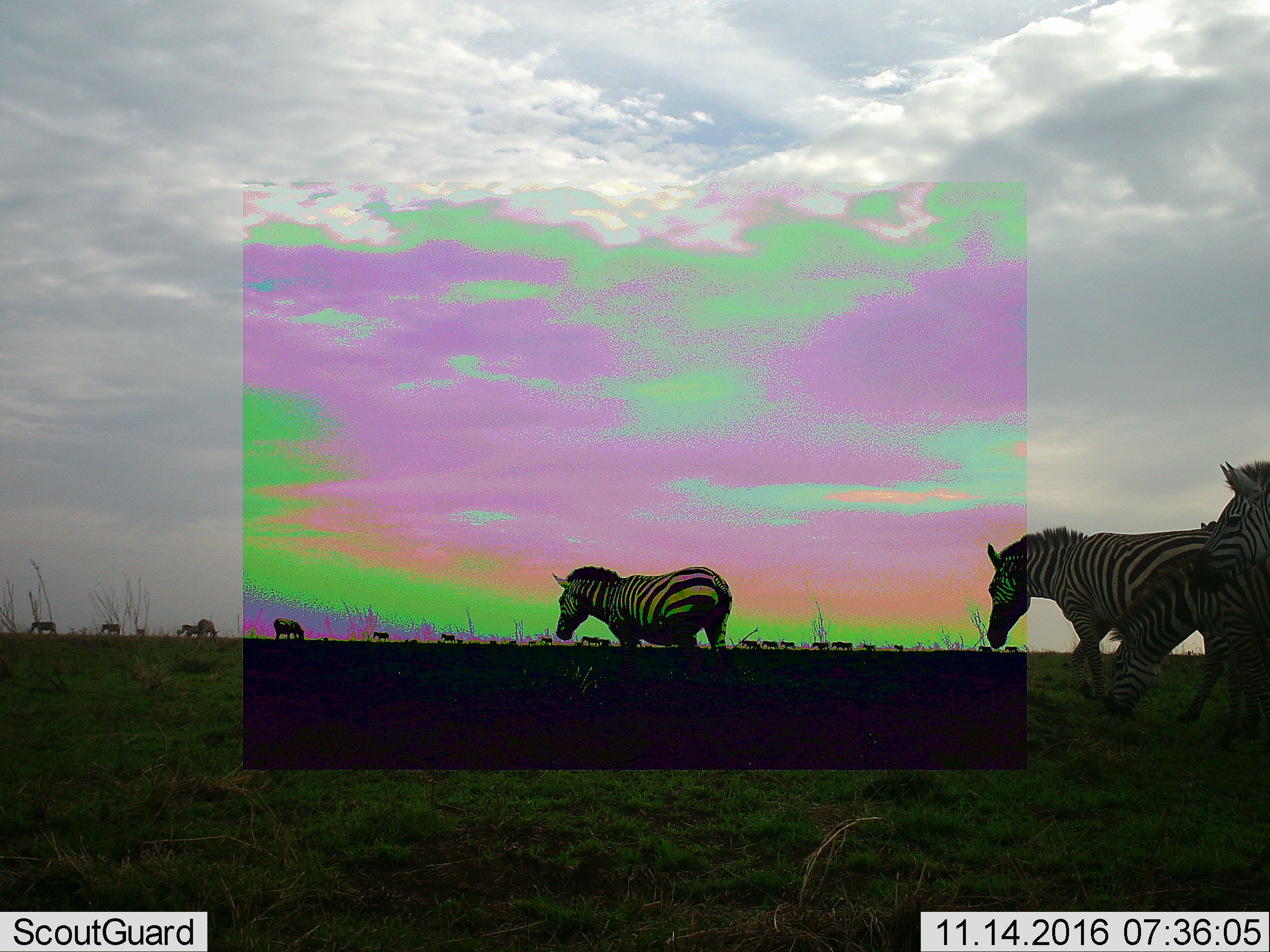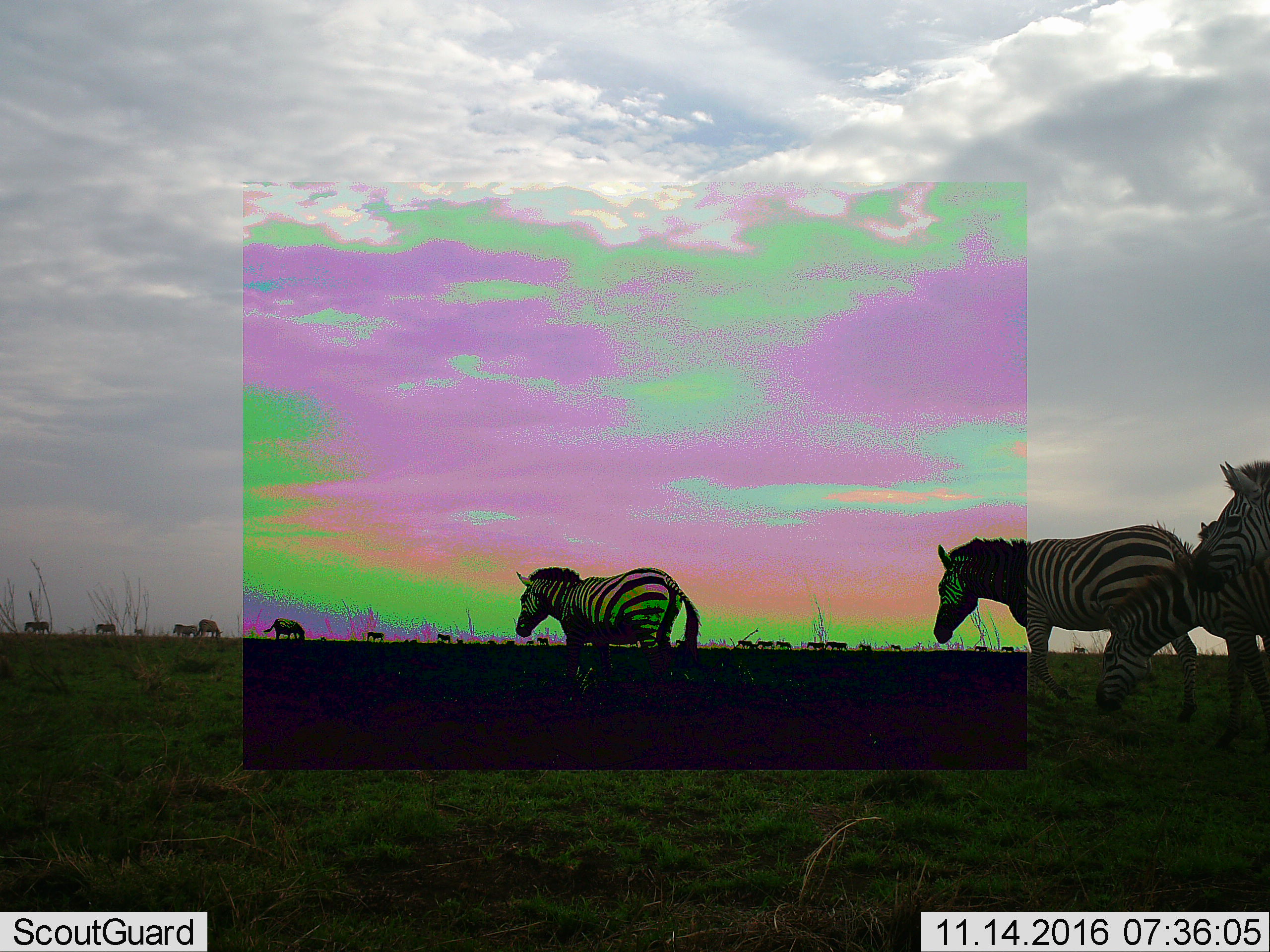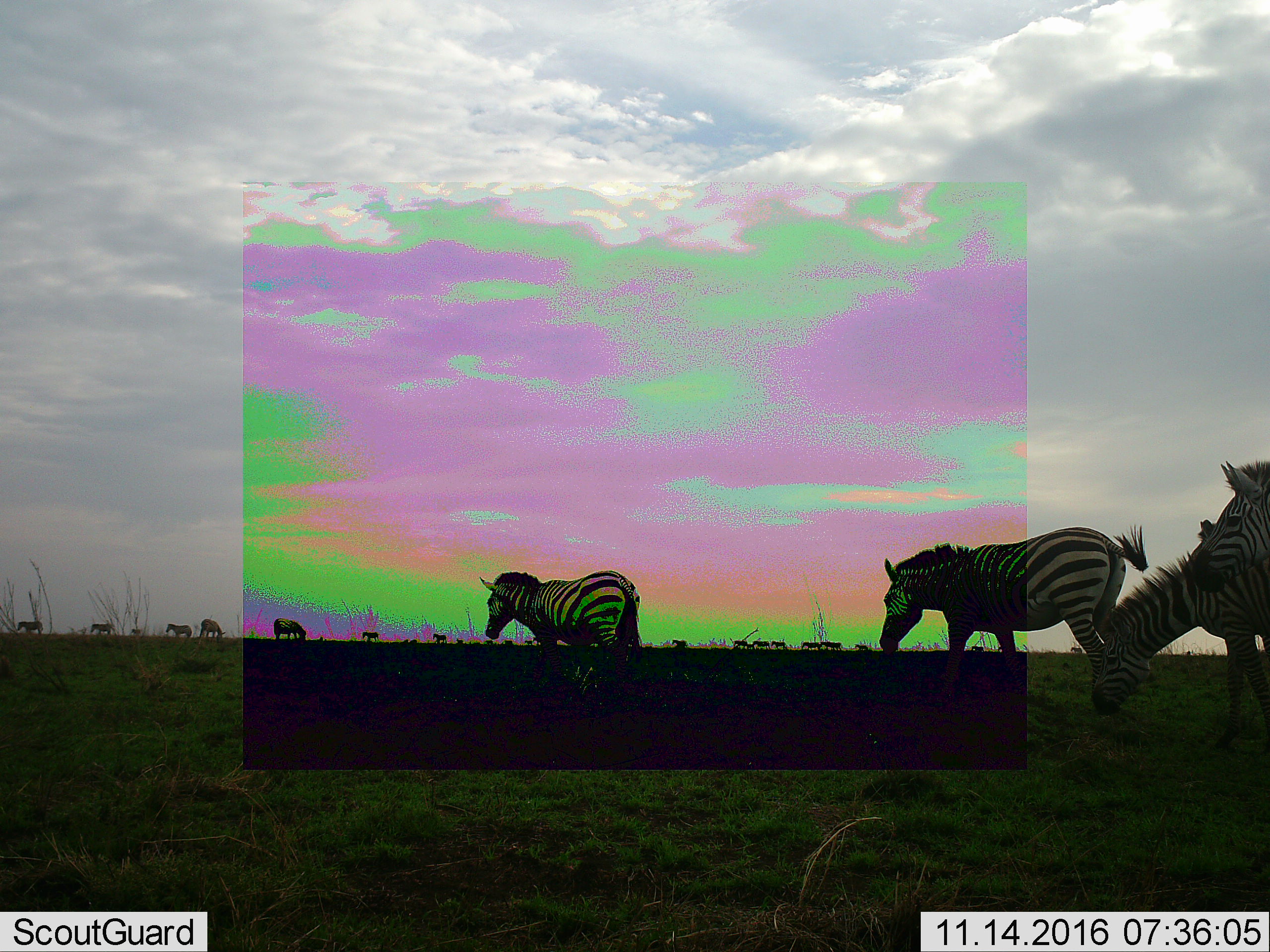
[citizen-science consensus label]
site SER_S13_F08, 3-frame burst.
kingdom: Animalia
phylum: Chordata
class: Mammalia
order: Perissodactyla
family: Equidae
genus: Equus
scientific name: Equus quagga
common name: plains zebra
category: zebraplains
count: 11-50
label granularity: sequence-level